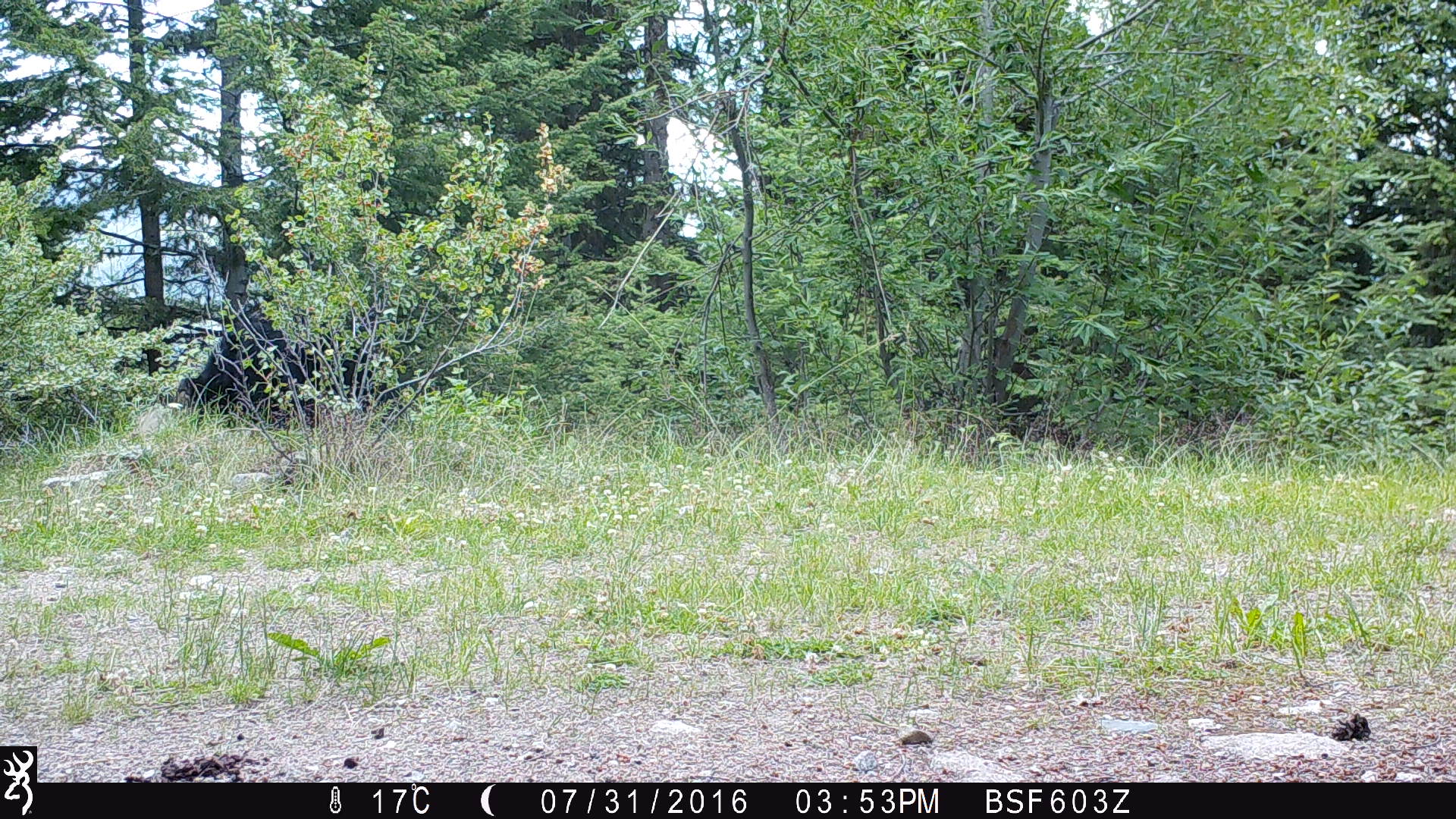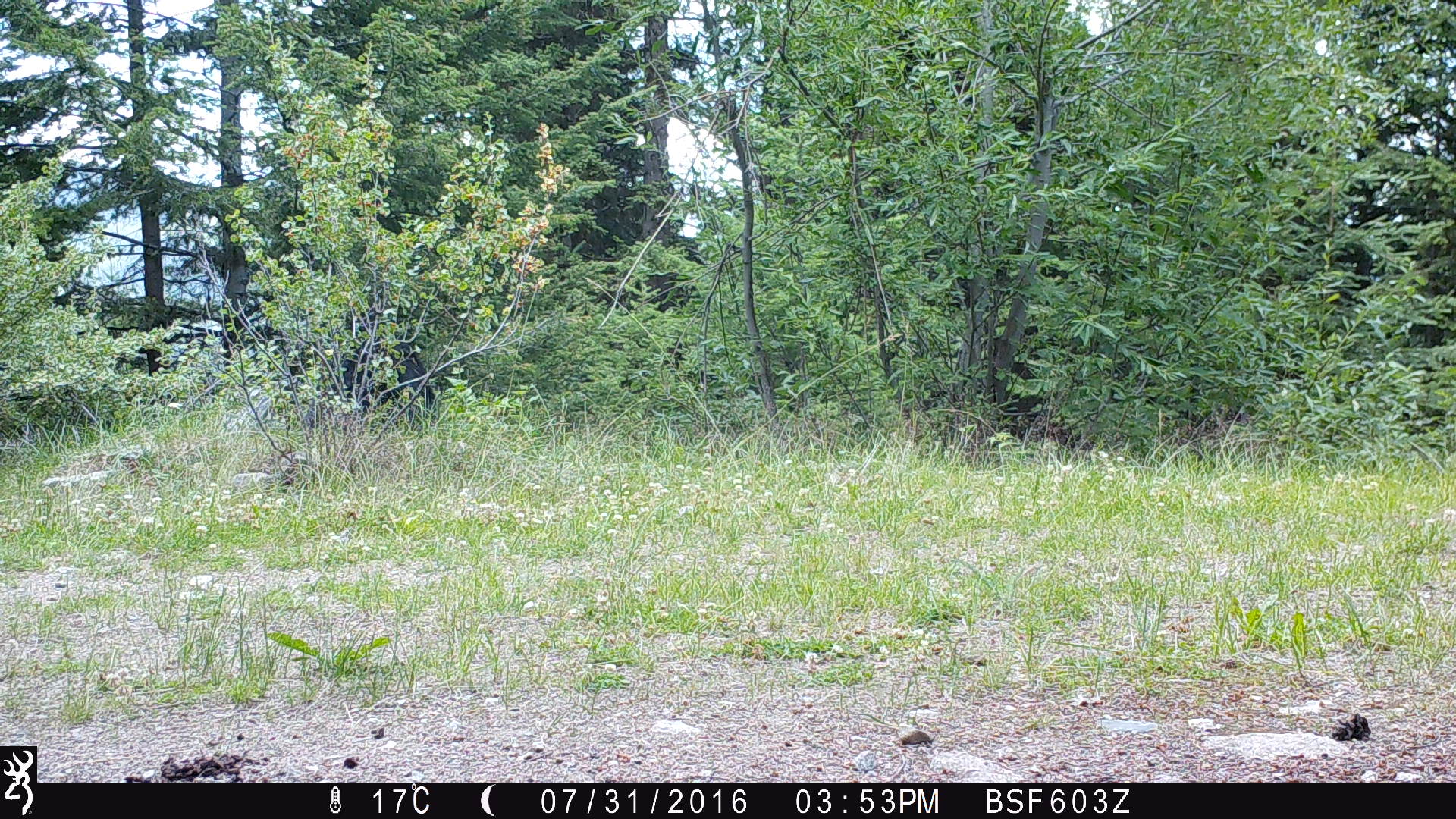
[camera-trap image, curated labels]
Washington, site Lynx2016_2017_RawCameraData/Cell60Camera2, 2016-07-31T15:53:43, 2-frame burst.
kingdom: Animalia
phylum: Chordata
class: Mammalia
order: Carnivora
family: Ursidae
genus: Ursus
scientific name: Ursus americanus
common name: american black bear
Ursus americanus (american black bear). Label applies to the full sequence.